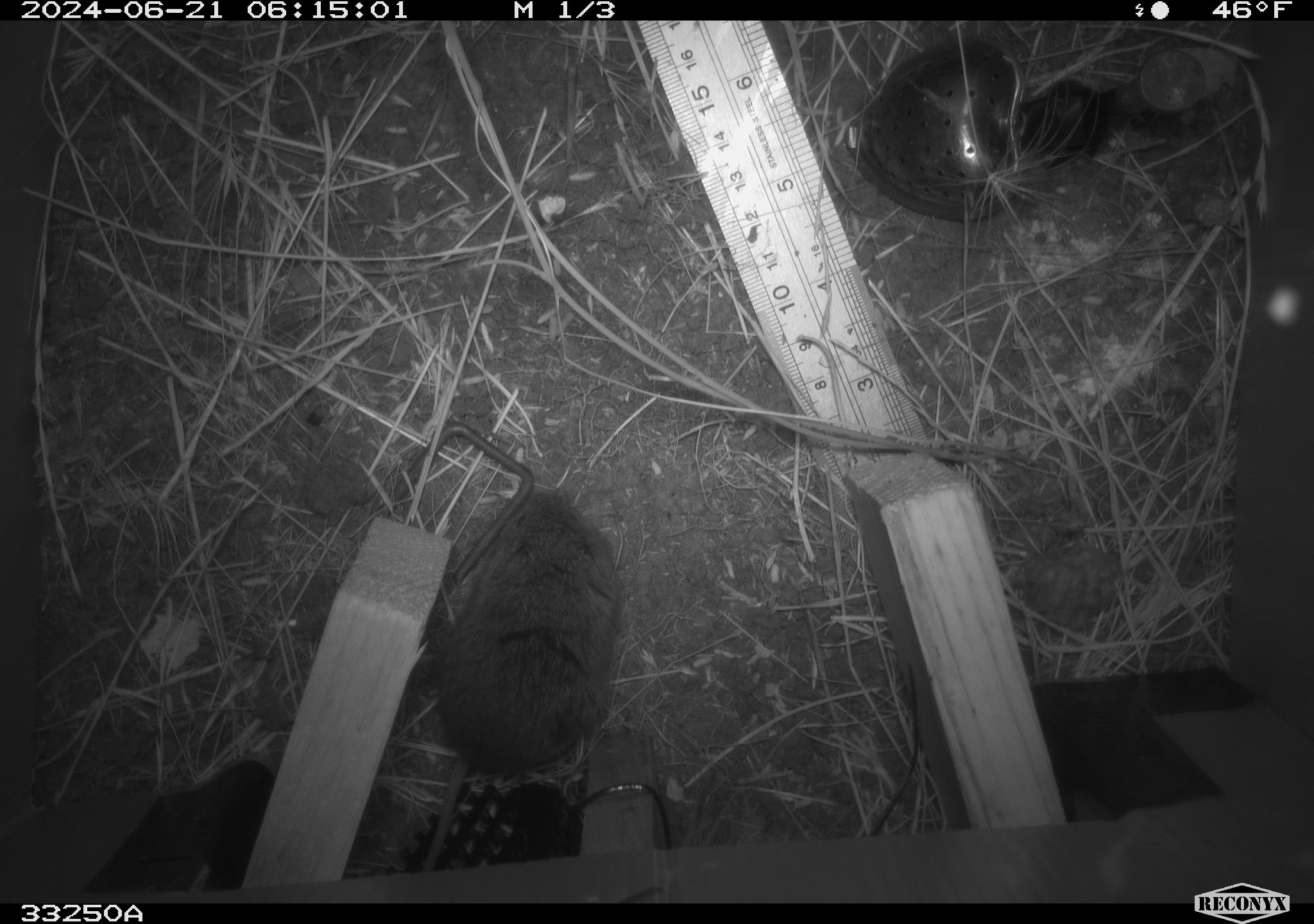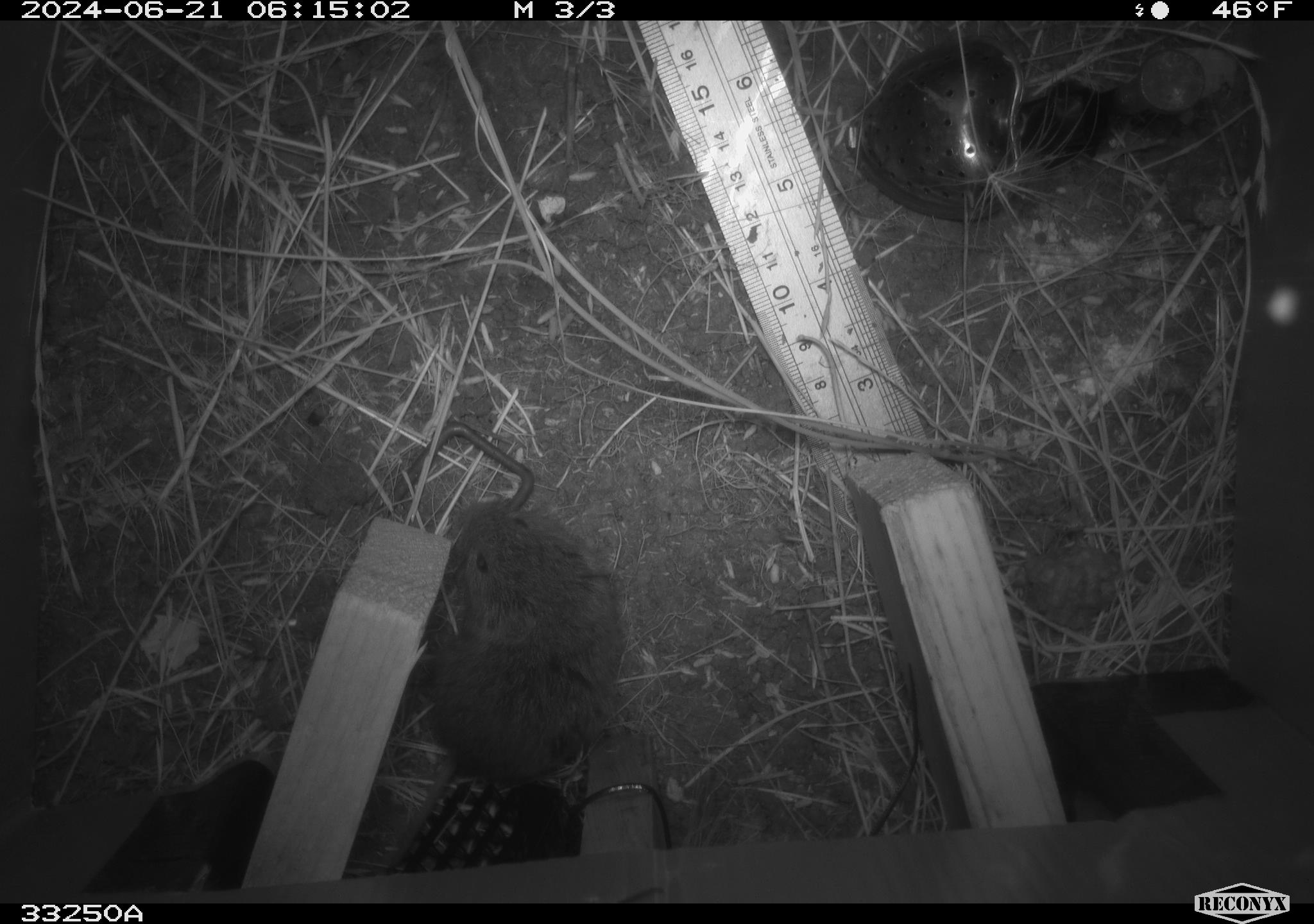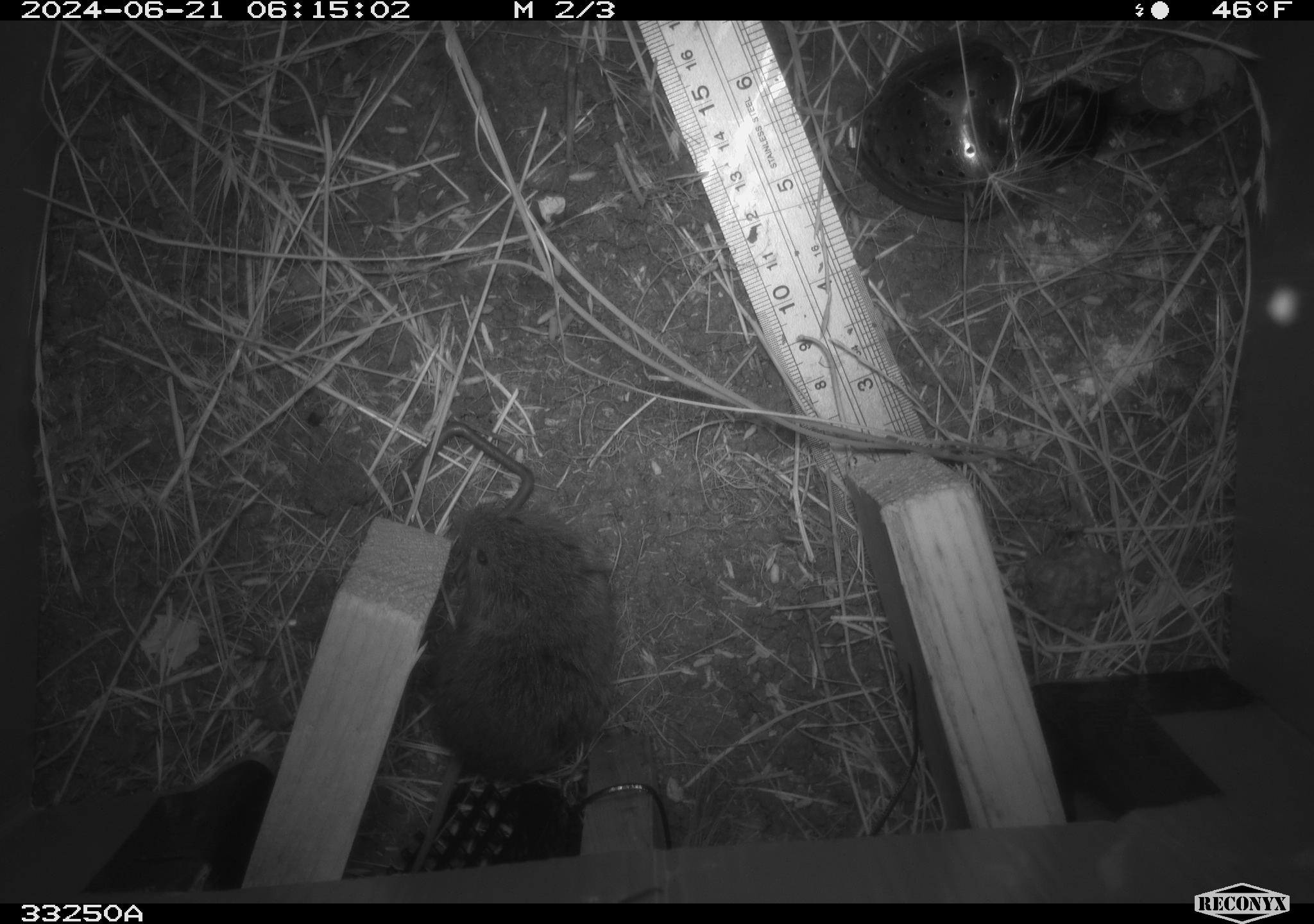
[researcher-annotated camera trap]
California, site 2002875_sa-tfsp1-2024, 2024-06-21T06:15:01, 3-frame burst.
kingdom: Animalia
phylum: Chordata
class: Mammalia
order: Rodentia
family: Cricetidae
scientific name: Arvicolinae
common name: voles, lemmings, and muskrats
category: arvicolinae subfamily